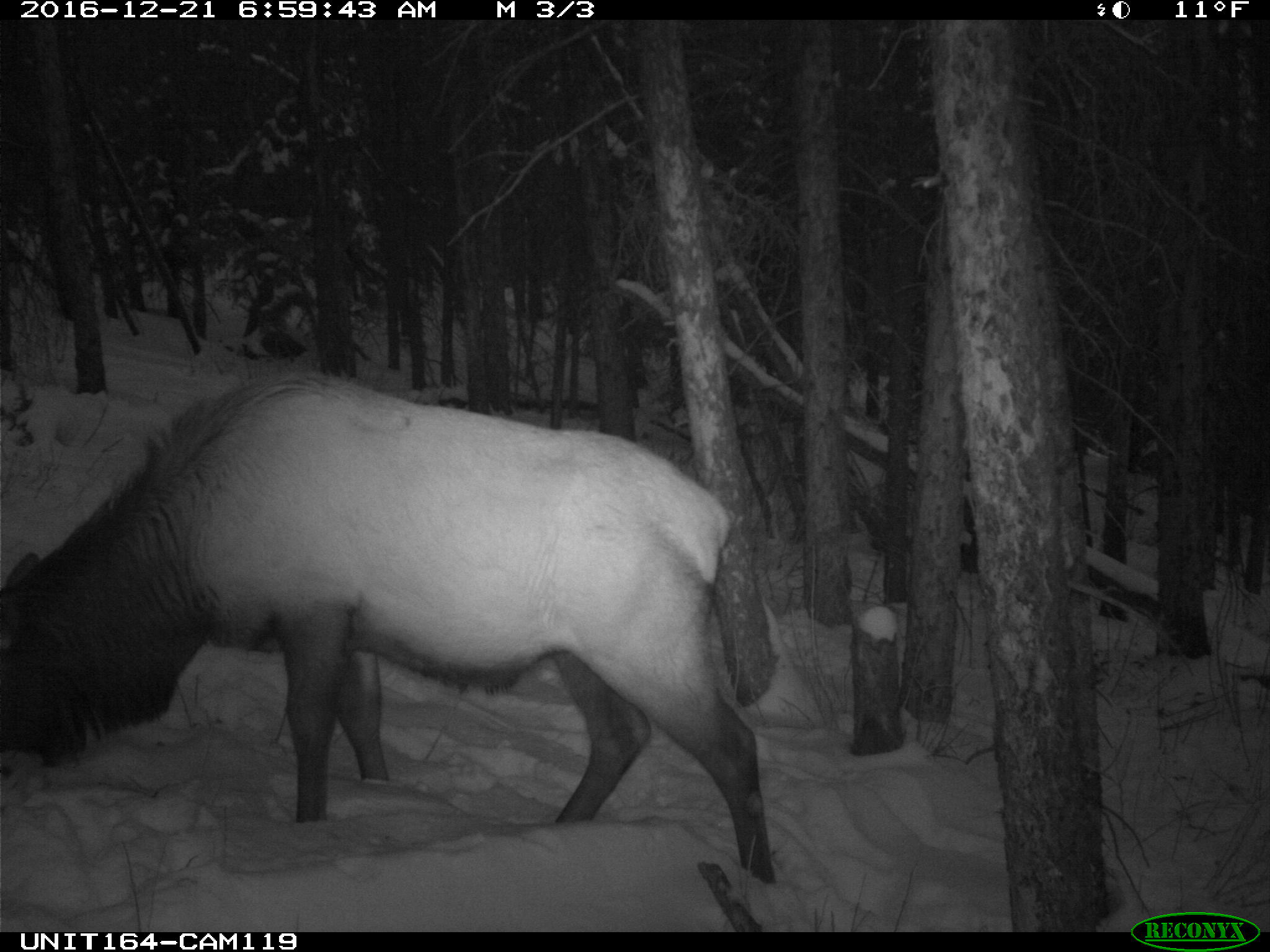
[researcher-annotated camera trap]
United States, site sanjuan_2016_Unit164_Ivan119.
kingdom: Animalia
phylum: Chordata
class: Mammalia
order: Artiodactyla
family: Cervidae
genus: Cervus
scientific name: Cervus elaphus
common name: red deer